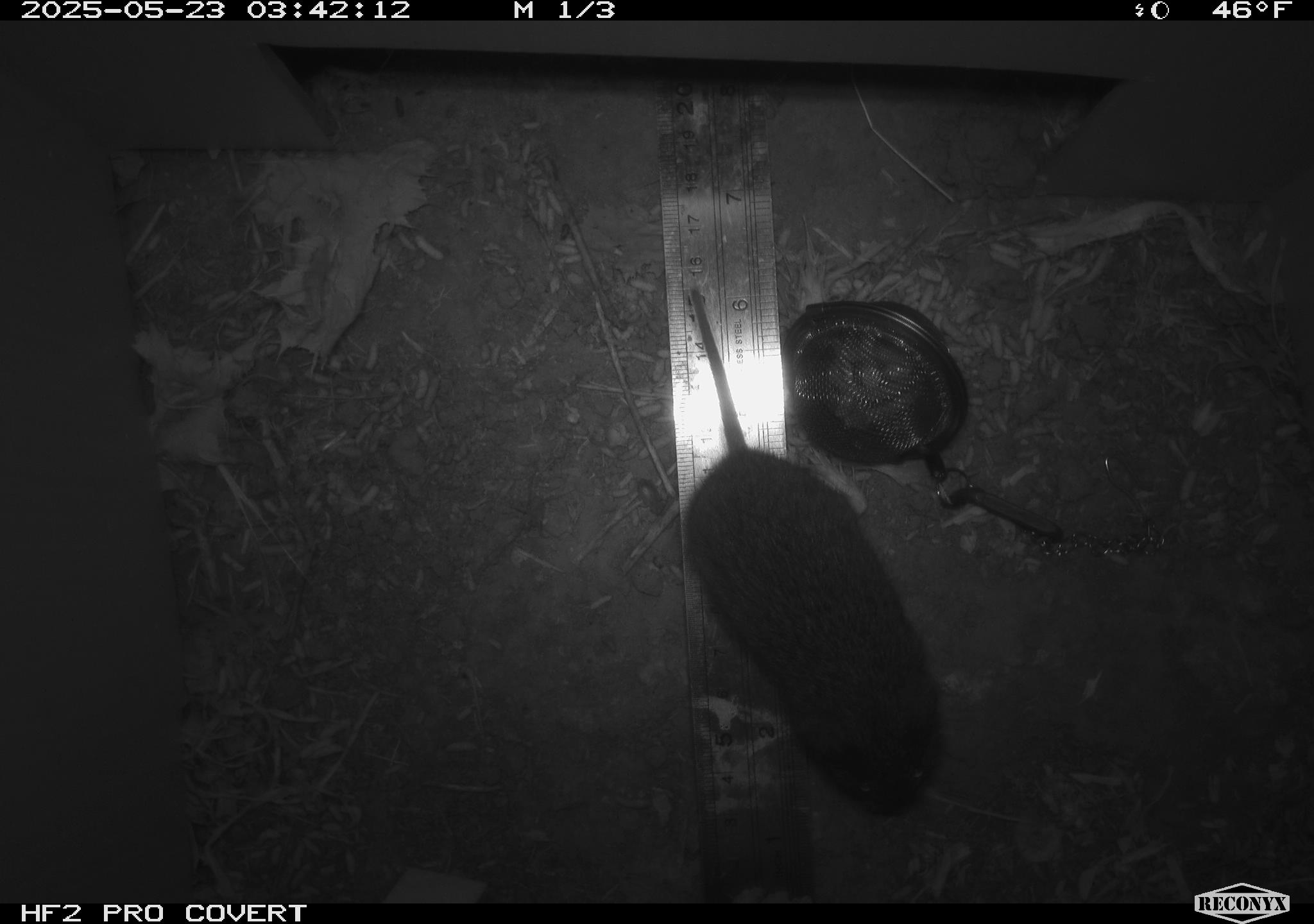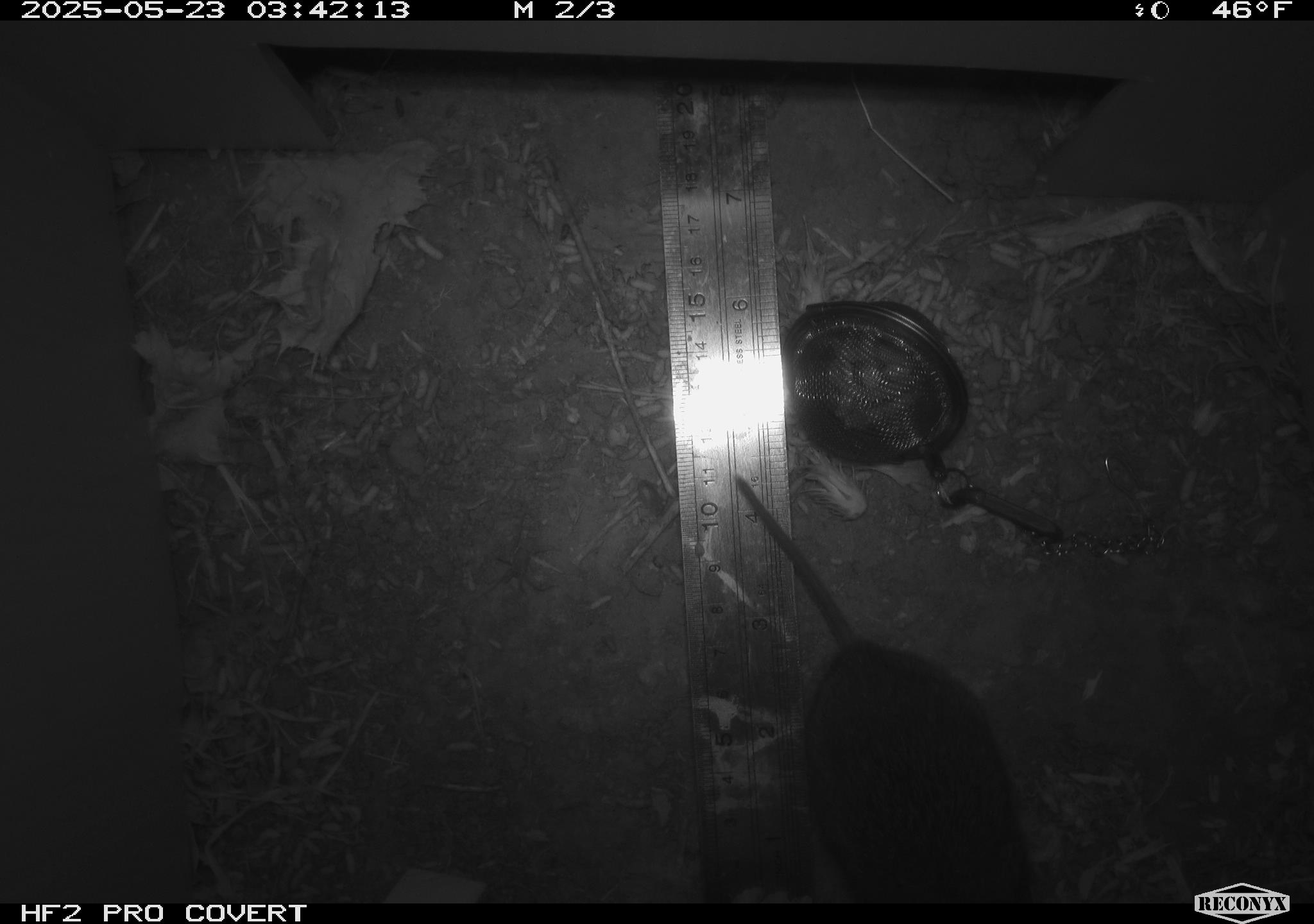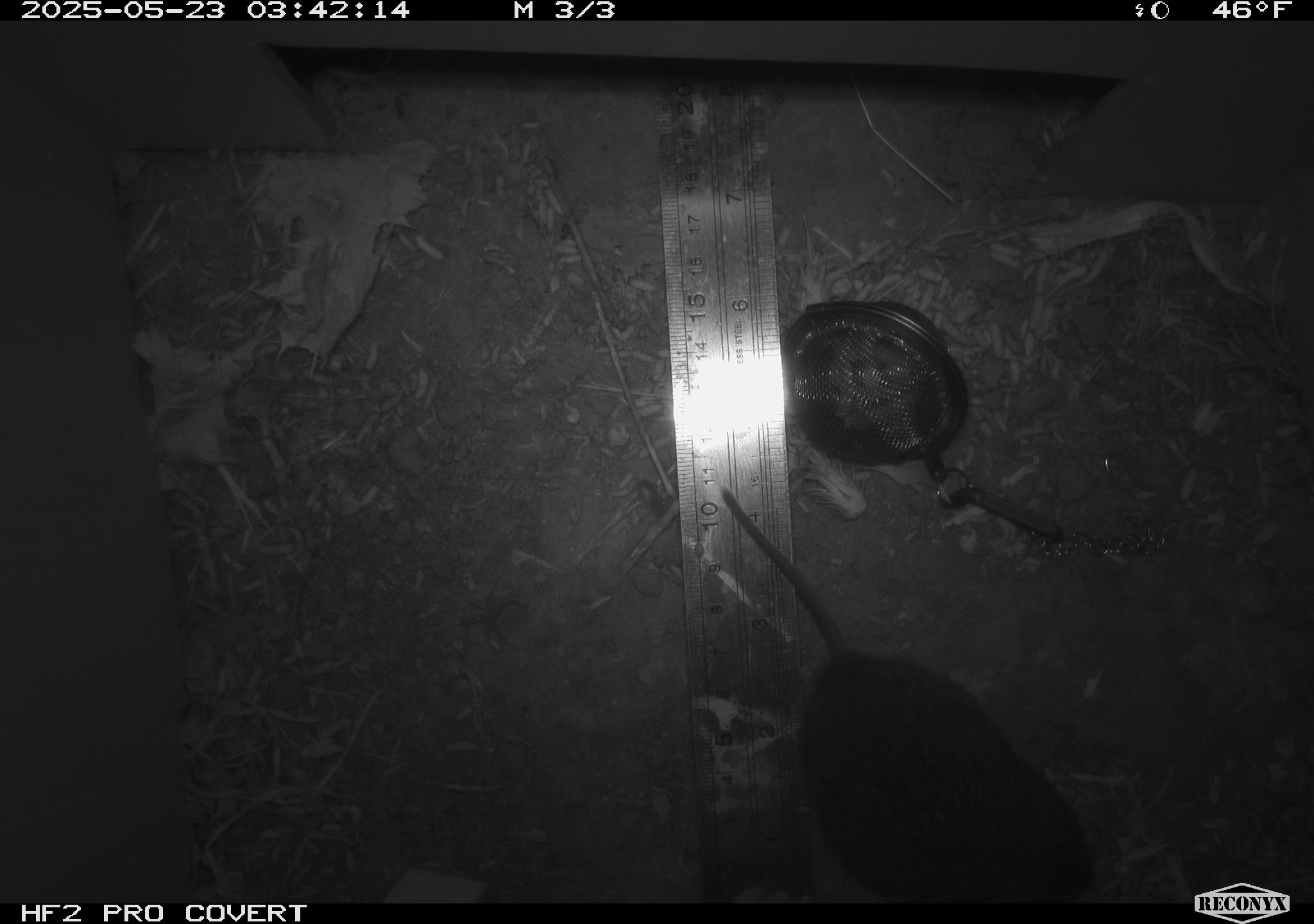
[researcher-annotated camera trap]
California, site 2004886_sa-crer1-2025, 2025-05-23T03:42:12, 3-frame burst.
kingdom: Animalia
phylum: Chordata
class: Mammalia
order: Rodentia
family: Cricetidae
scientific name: Arvicolinae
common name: voles, lemmings, and muskrats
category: arvicolinae subfamily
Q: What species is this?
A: Arvicolinae subfamily (voles, lemmings, and muskrats) (Arvicolinae).